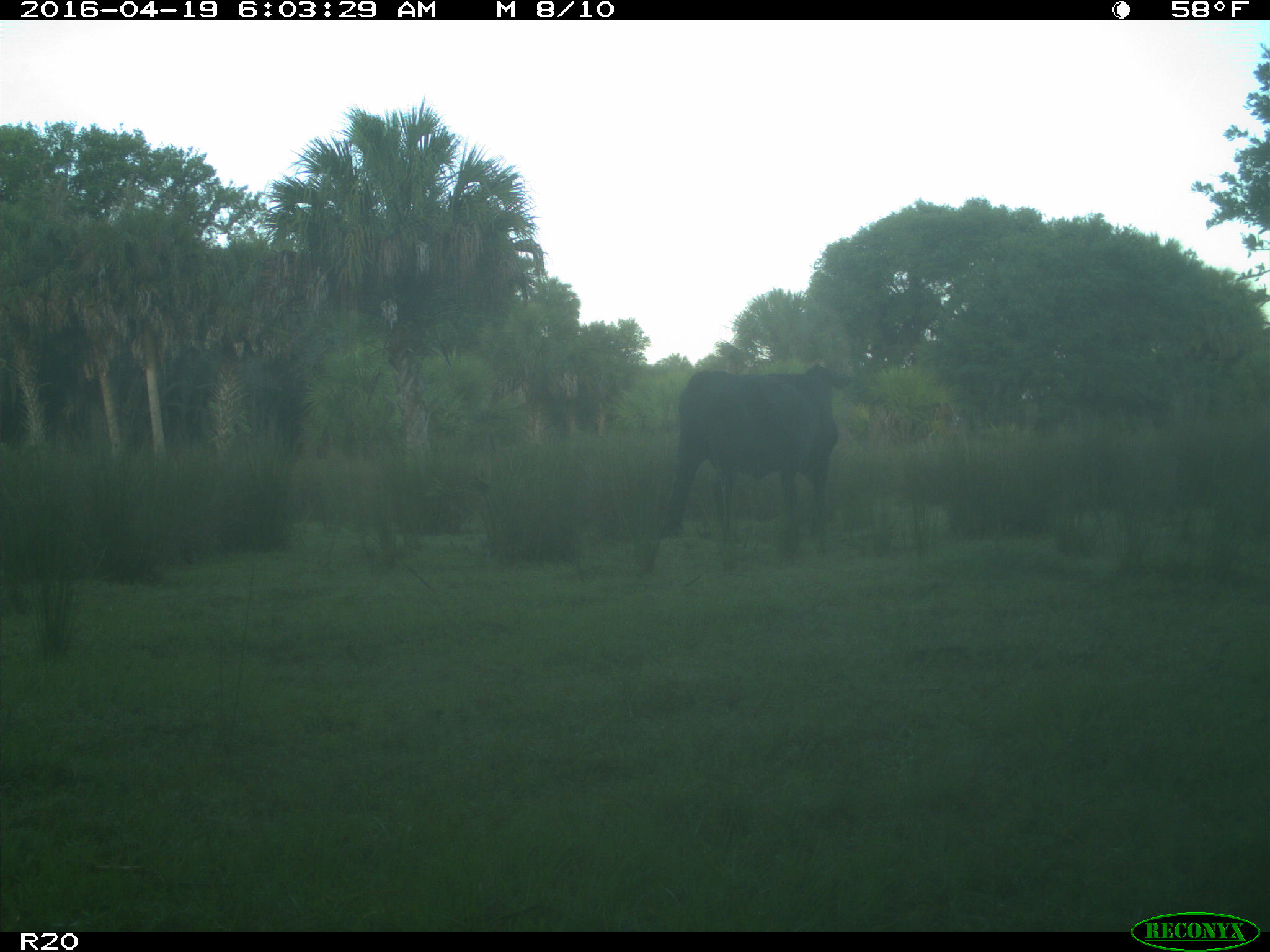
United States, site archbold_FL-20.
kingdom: Animalia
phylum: Chordata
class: Mammalia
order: Artiodactyla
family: Bovidae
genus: Bos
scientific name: Bos taurus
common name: domestic cow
Bos taurus (domestic cow).